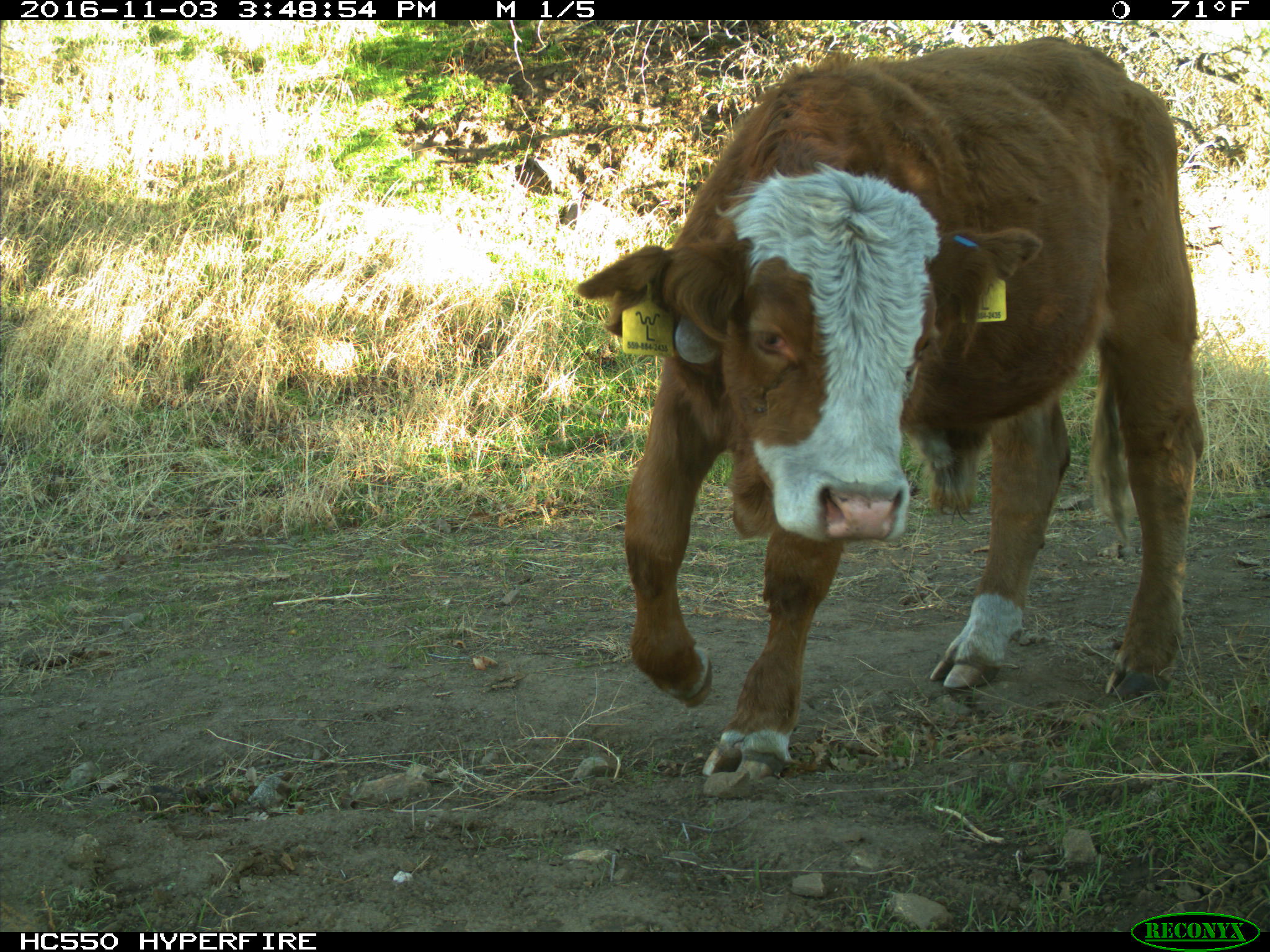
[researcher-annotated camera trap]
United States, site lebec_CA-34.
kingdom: Animalia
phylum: Chordata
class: Mammalia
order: Artiodactyla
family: Bovidae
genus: Bos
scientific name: Bos taurus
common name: domestic cow